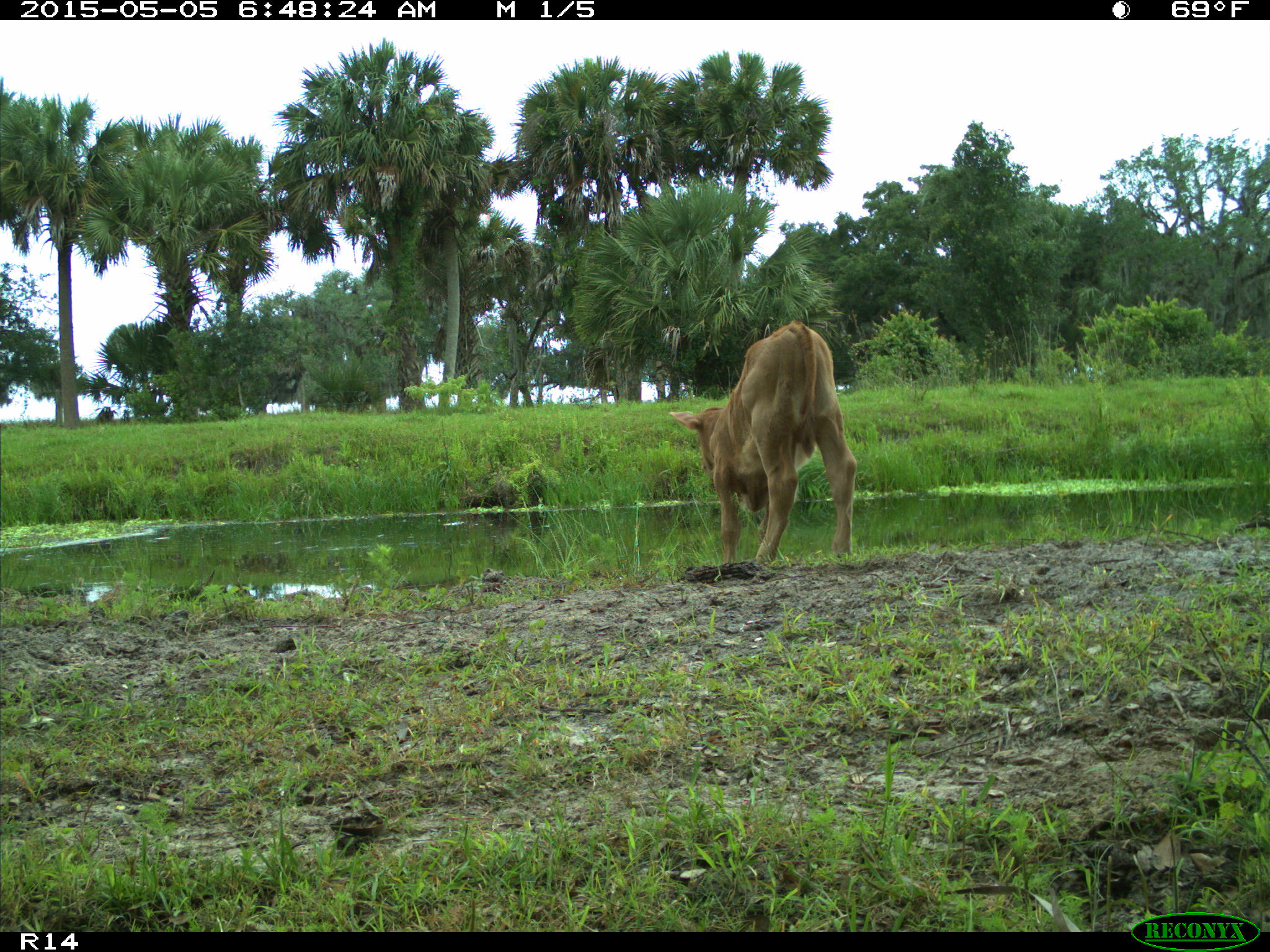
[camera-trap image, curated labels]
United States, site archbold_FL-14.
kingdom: Animalia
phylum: Chordata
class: Mammalia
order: Artiodactyla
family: Bovidae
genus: Bos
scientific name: Bos taurus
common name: domestic cow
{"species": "Bos taurus (domestic cow)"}